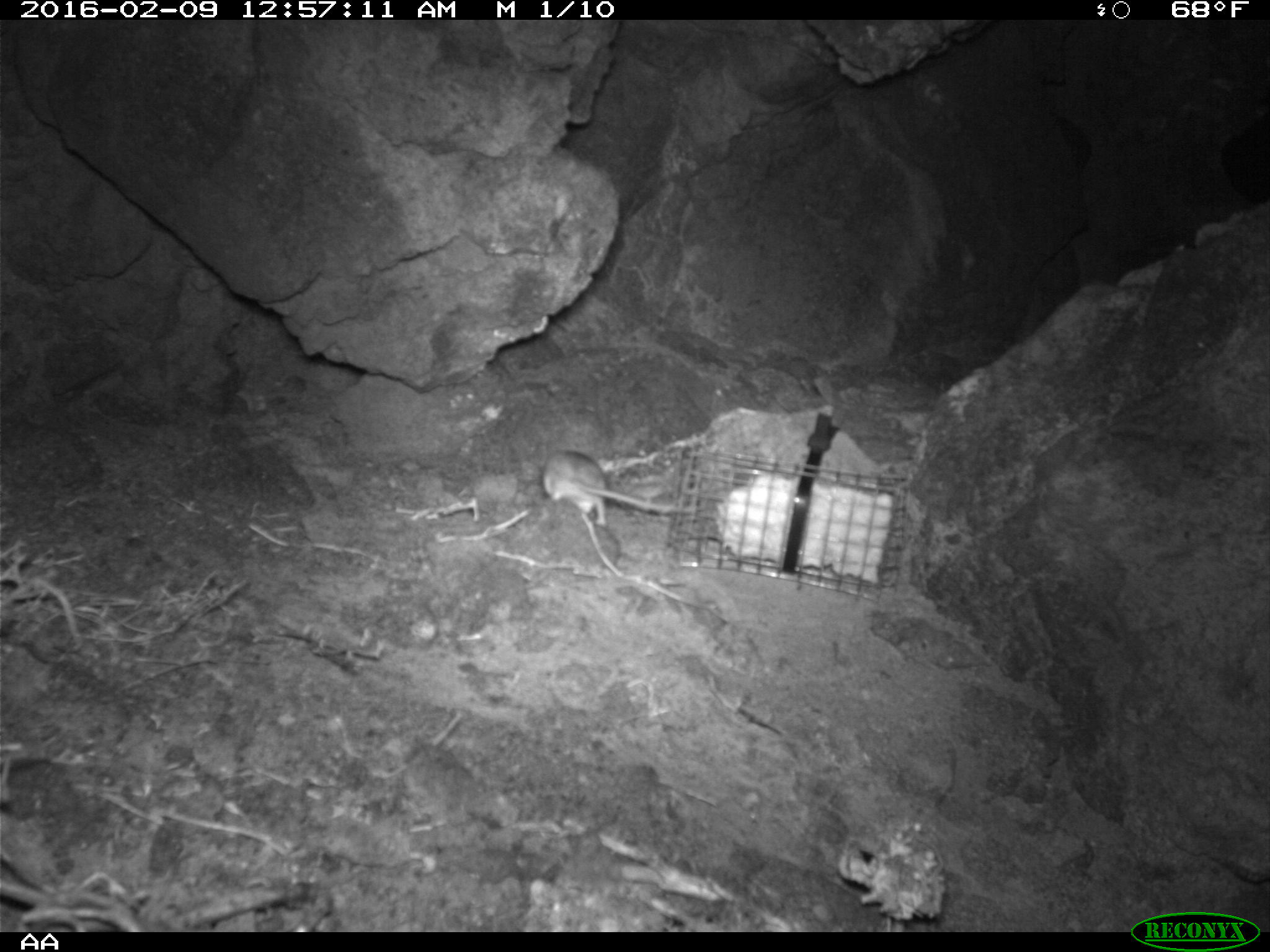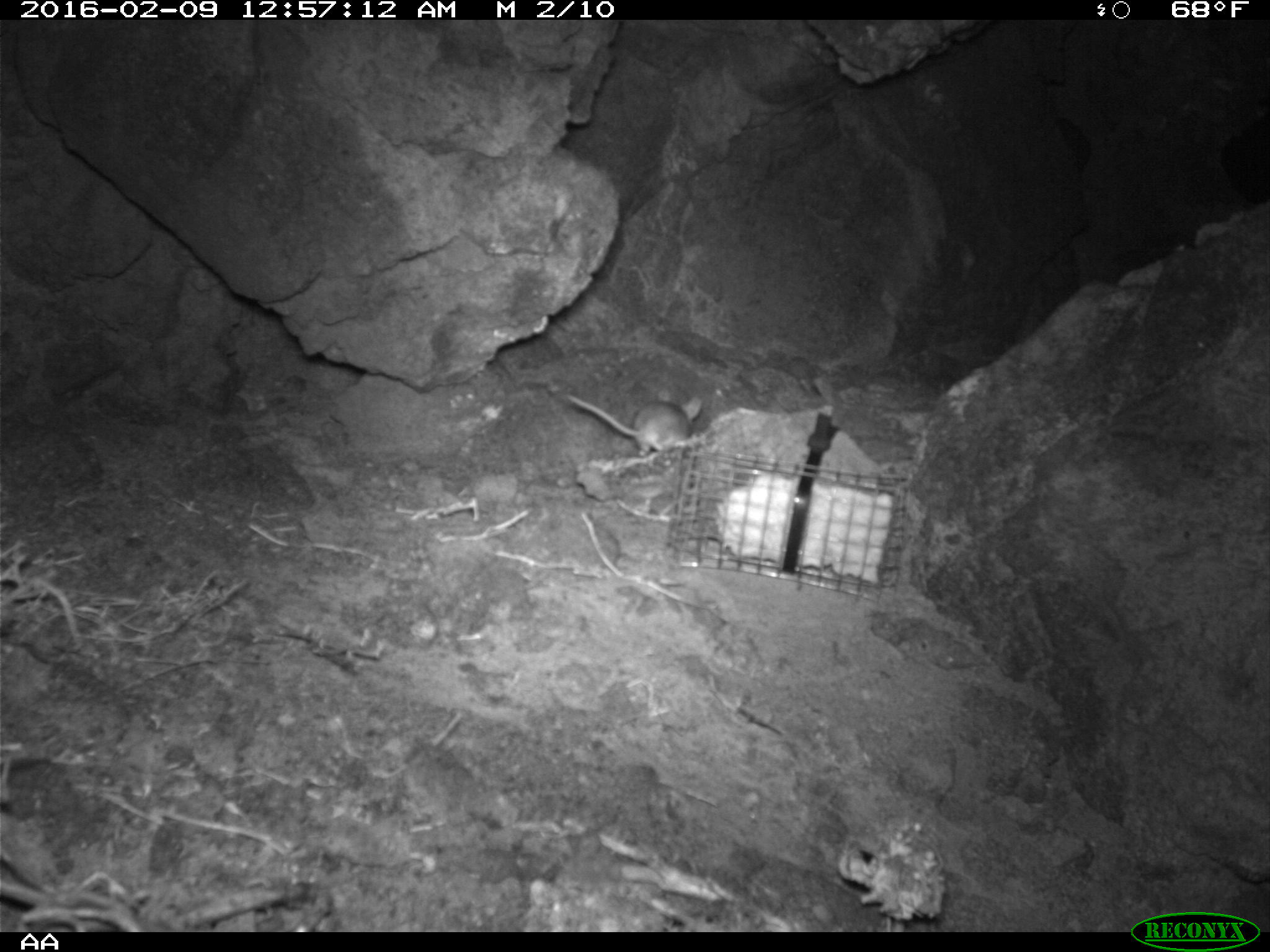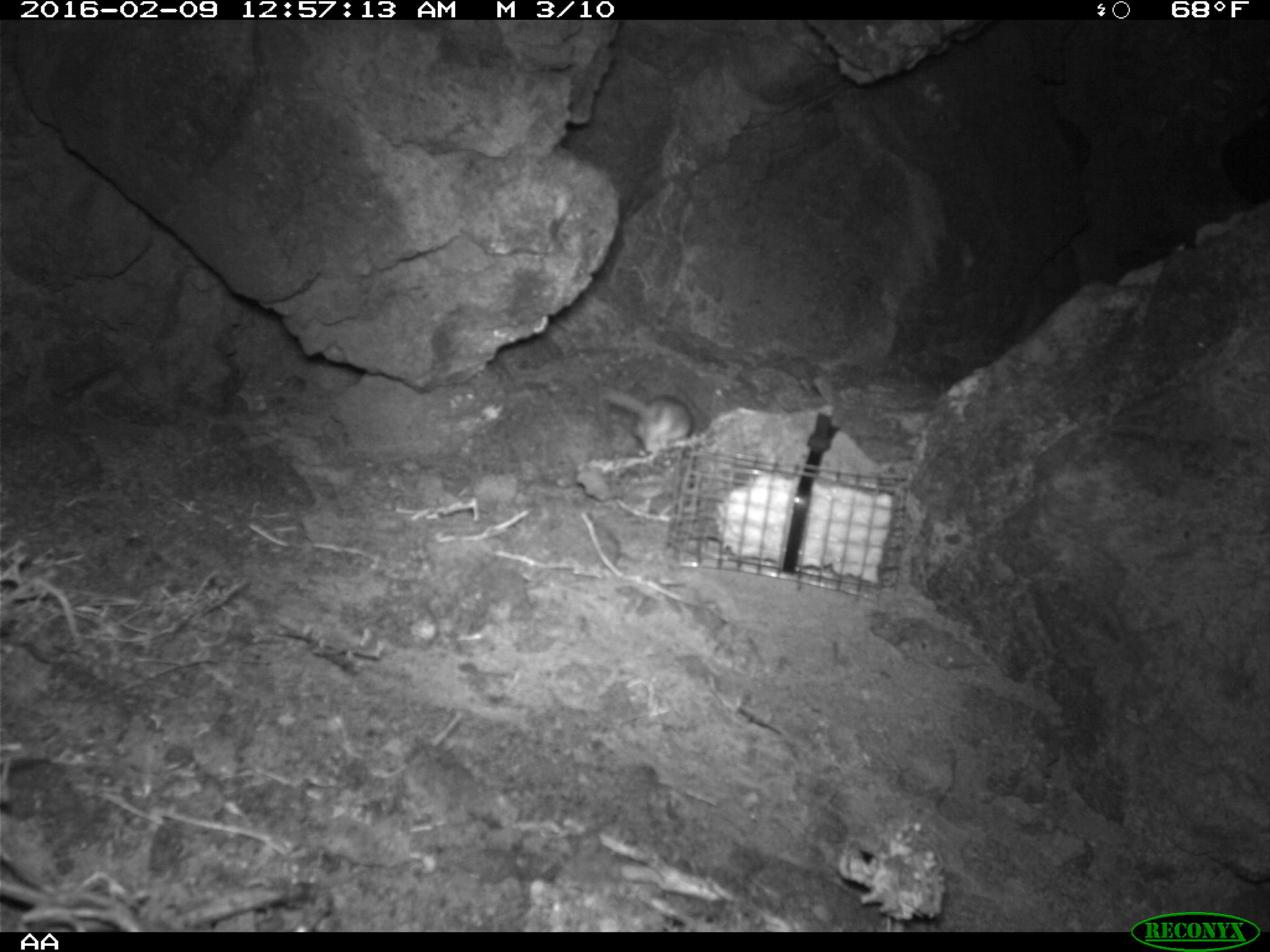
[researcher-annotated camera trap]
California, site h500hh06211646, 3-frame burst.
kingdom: Animalia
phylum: Chordata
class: Mammalia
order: Rodentia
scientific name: Rodentia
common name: rodent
Rodent (Rodentia).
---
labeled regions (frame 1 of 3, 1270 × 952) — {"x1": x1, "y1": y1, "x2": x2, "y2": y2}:
rodent: {"x1": 542, "y1": 447, "x2": 677, "y2": 527}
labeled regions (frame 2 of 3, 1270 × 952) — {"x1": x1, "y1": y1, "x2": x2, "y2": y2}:
rodent: {"x1": 562, "y1": 389, "x2": 706, "y2": 456}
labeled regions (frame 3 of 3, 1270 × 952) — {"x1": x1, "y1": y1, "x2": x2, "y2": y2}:
rodent: {"x1": 599, "y1": 384, "x2": 691, "y2": 454}